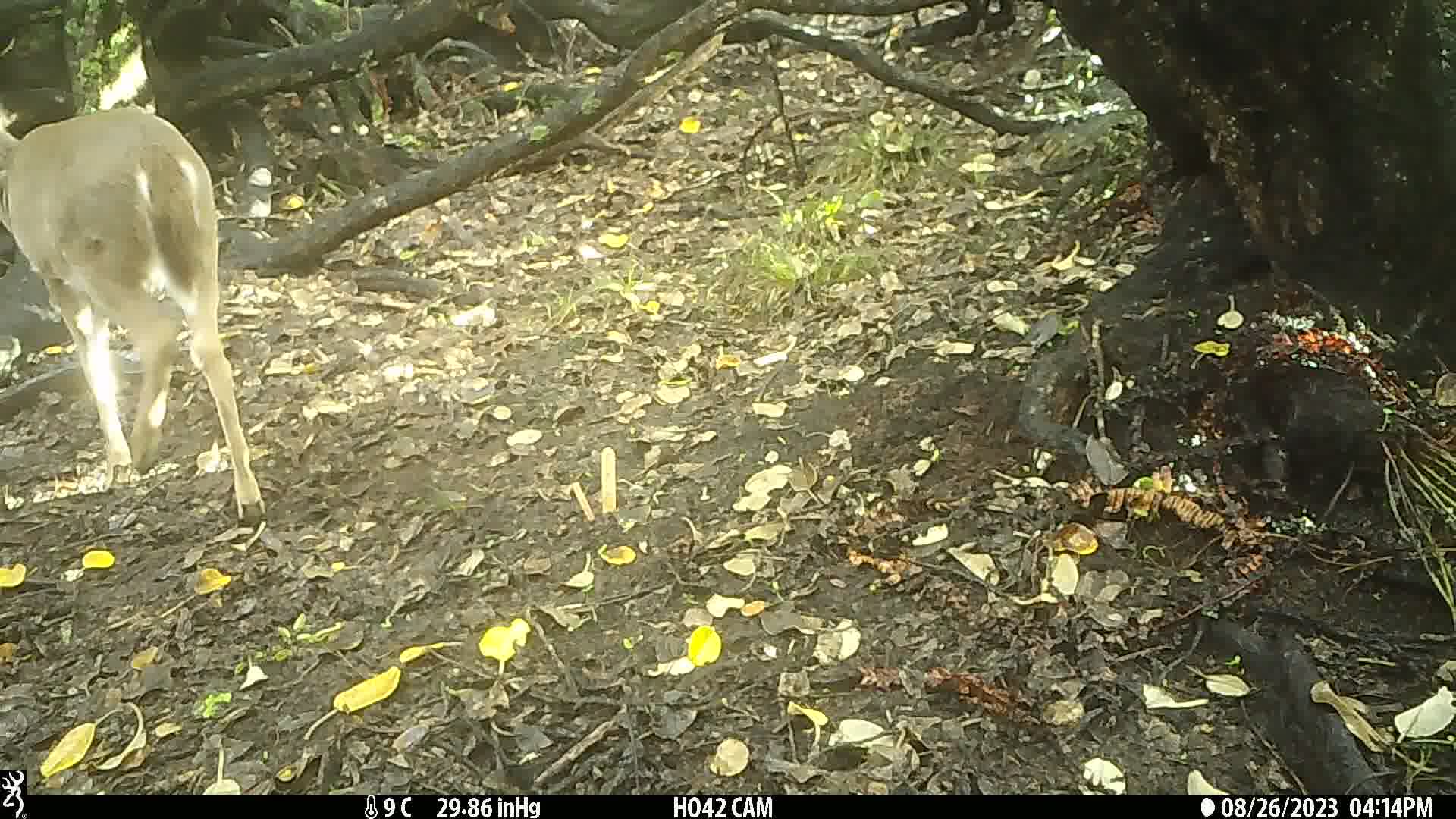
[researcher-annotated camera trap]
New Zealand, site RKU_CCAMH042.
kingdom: Animalia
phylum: Chordata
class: Mammalia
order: Artiodactyla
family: Cervidae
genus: Odocoileus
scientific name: Odocoileus virginianus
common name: white-tailed deer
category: white tailed deer